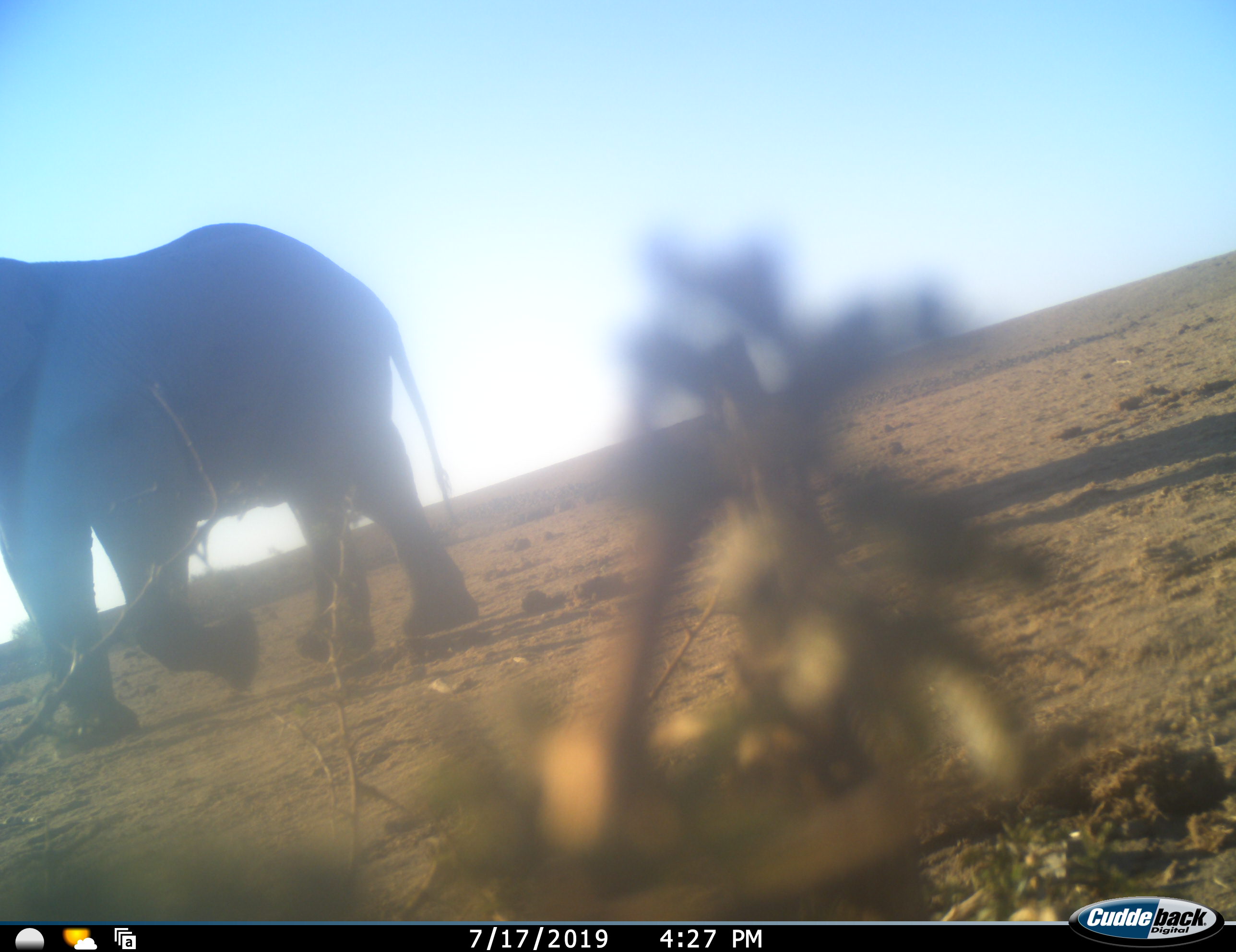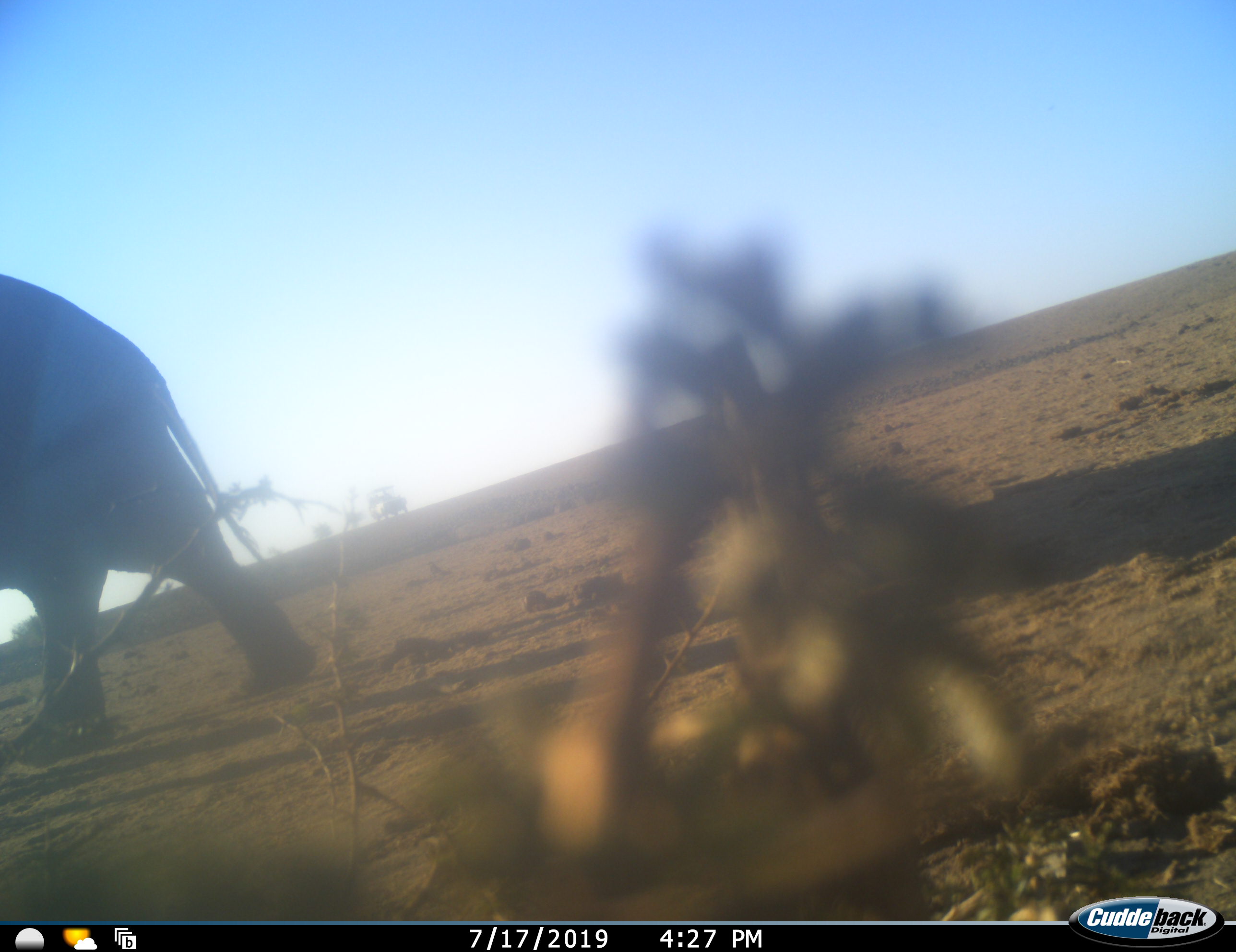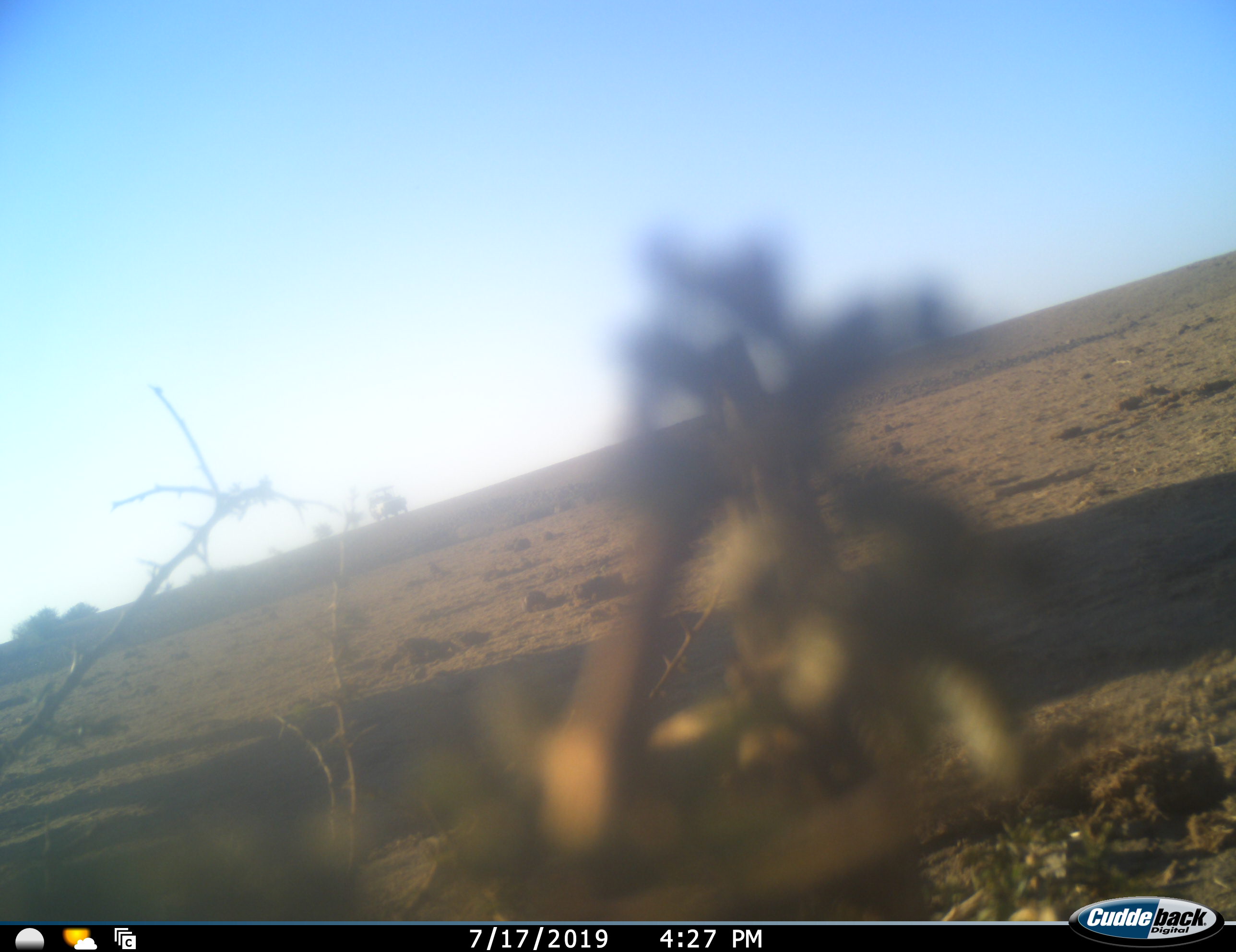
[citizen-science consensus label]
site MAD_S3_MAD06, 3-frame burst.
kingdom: Animalia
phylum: Chordata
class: Mammalia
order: Proboscidea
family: Elephantidae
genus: Loxodonta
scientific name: Loxodonta africana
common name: african bush elephant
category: elephant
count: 1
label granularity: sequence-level